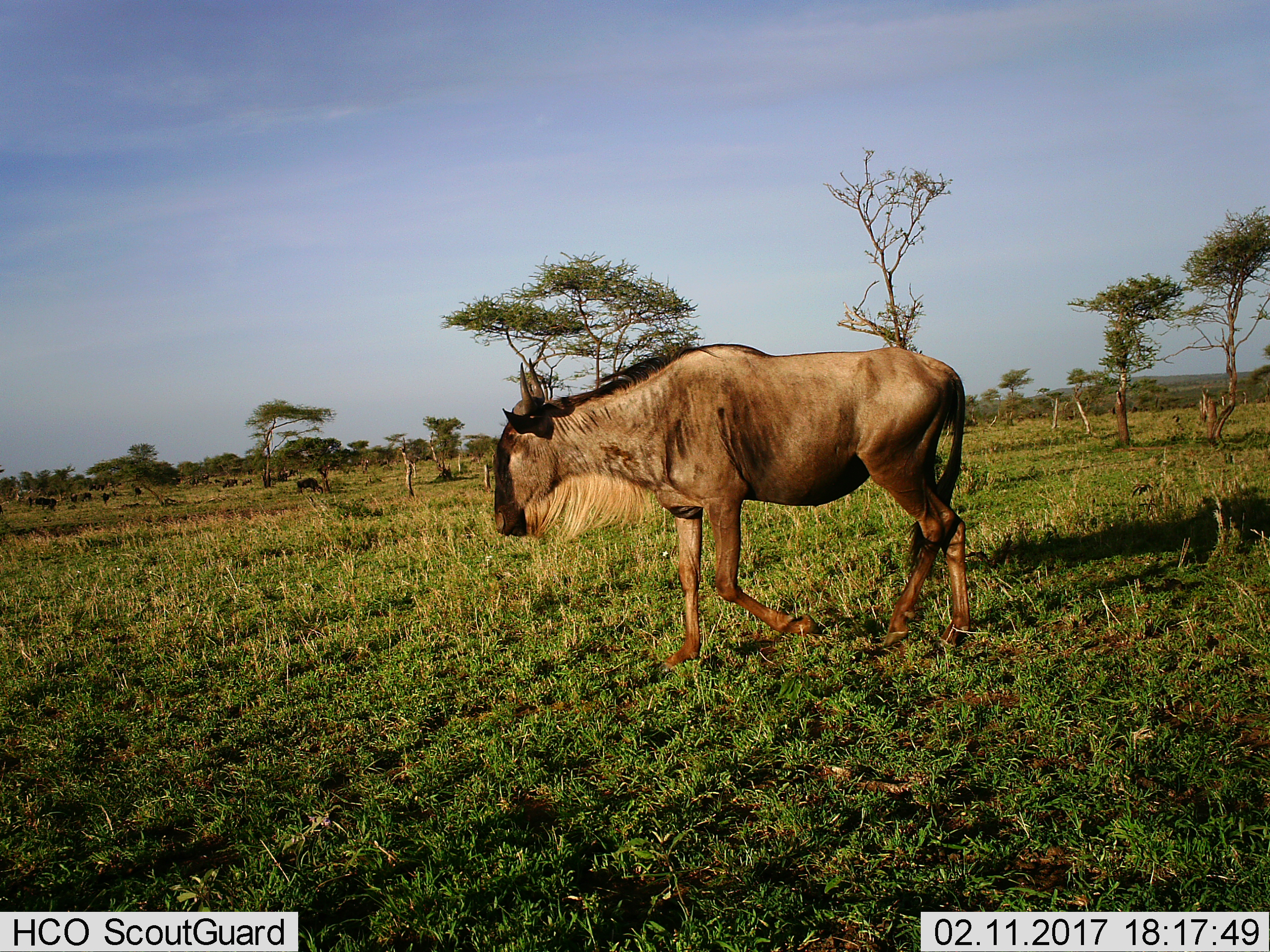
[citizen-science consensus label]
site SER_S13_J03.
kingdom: Animalia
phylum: Chordata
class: Mammalia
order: Artiodactyla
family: Bovidae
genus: Connochaetes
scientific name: Connochaetes taurinus taurinus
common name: blue wildebeest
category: wildebeestblue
Wildebeestblue (blue wildebeest) (Connochaetes taurinus taurinus), count 1. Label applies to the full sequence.